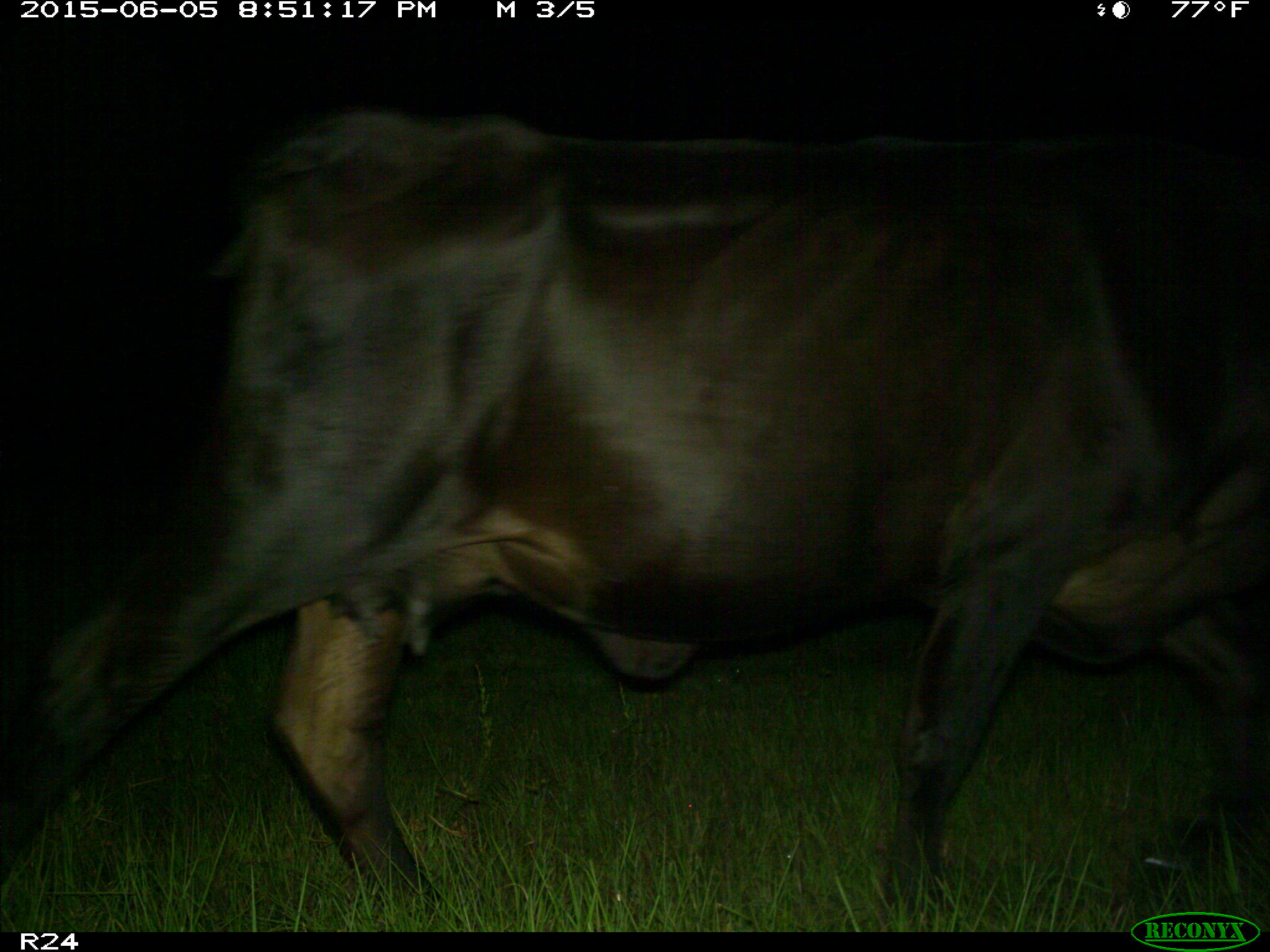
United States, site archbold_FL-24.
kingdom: Animalia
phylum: Chordata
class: Mammalia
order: Artiodactyla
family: Bovidae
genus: Bos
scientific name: Bos taurus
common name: domestic cow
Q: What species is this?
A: Bos taurus (domestic cow).